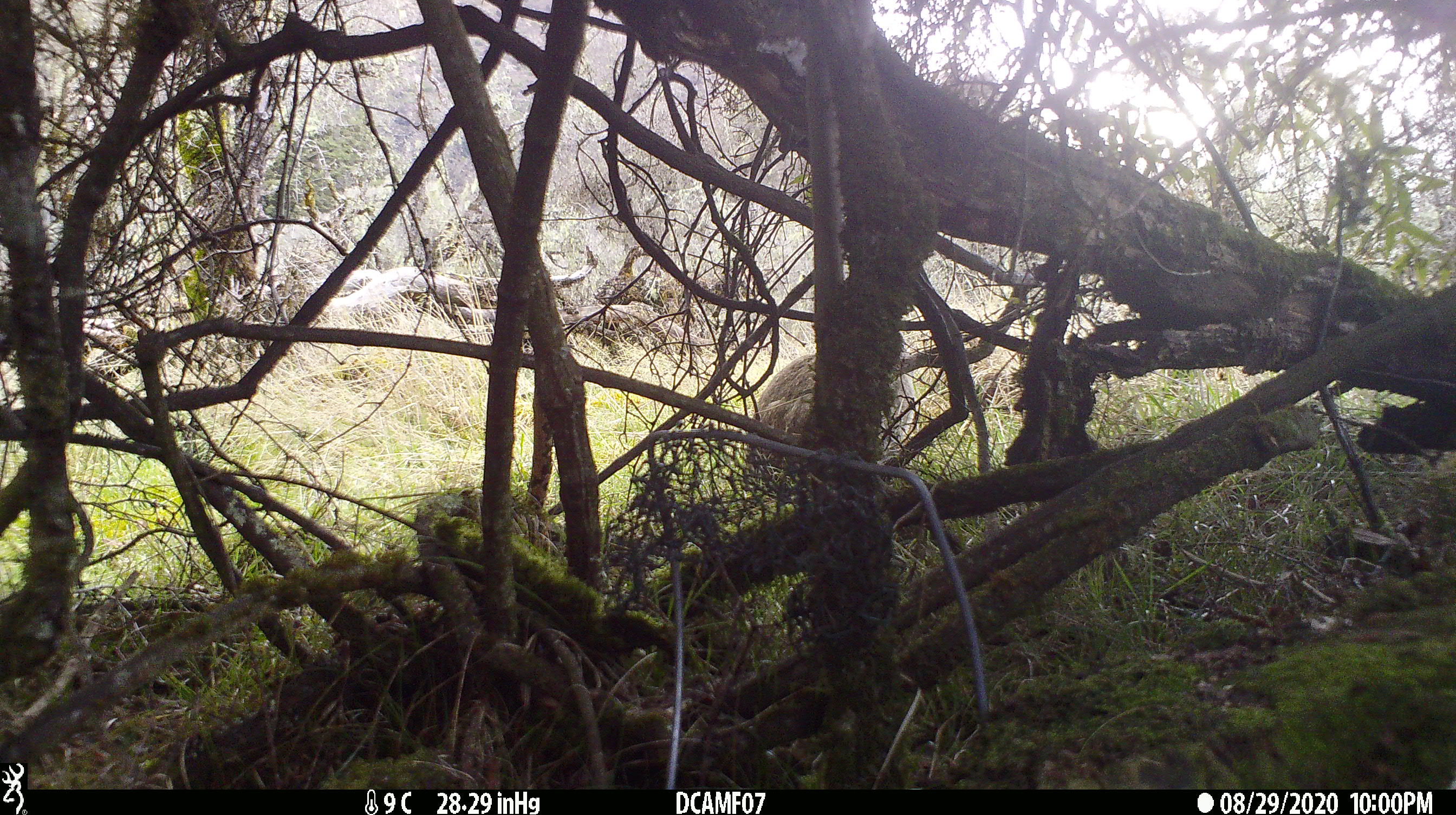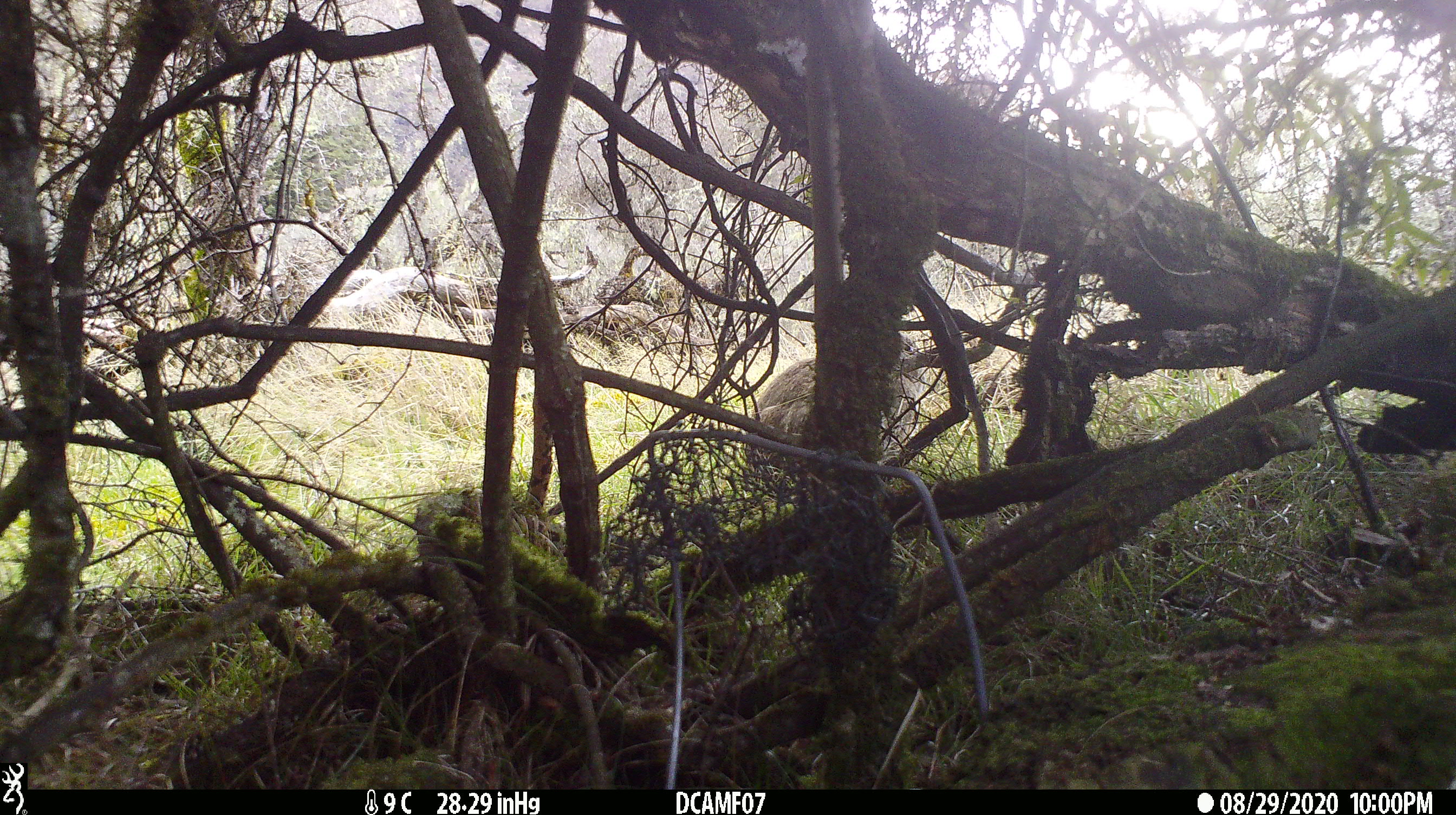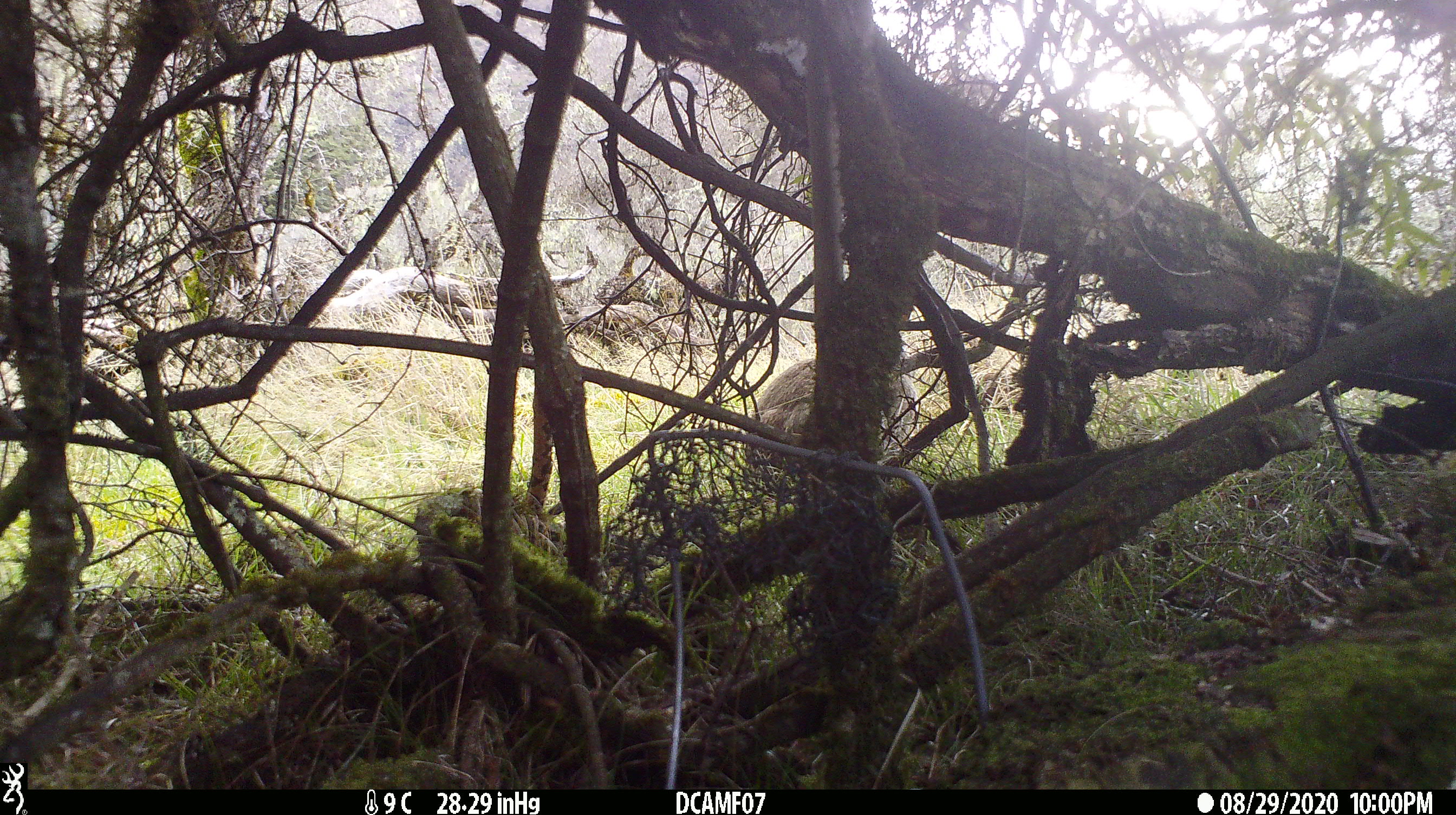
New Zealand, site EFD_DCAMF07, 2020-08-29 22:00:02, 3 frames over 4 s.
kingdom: Animalia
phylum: Chordata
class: Mammalia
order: Lagomorpha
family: Leporidae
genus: Oryctolagus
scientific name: Oryctolagus cuniculus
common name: european rabbit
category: rabbit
Rabbit (european rabbit) (Oryctolagus cuniculus).